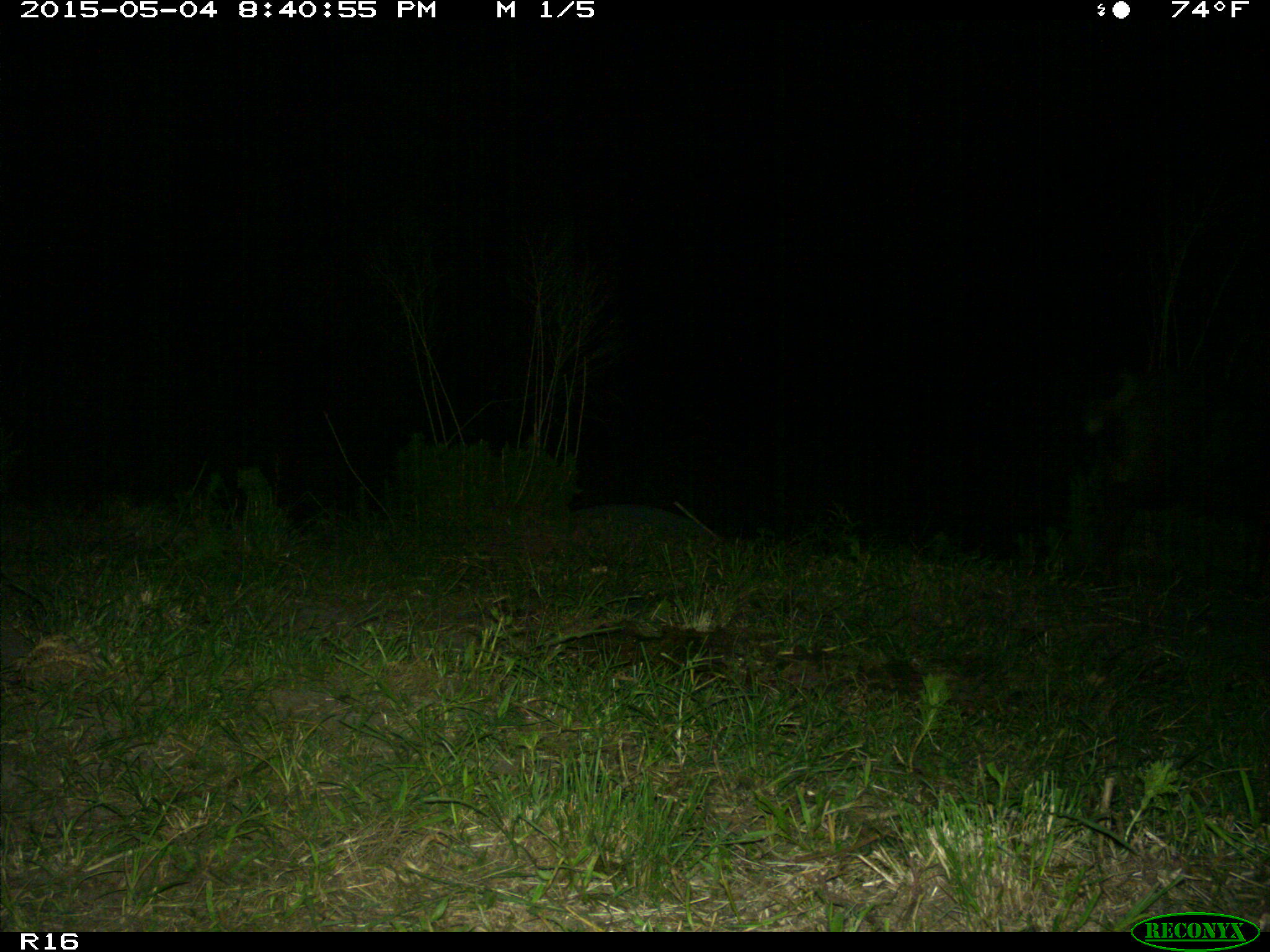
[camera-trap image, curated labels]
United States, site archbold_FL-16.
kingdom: Animalia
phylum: Chordata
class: Mammalia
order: Artiodactyla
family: Suidae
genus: Sus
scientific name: Sus scrofa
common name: wild boar